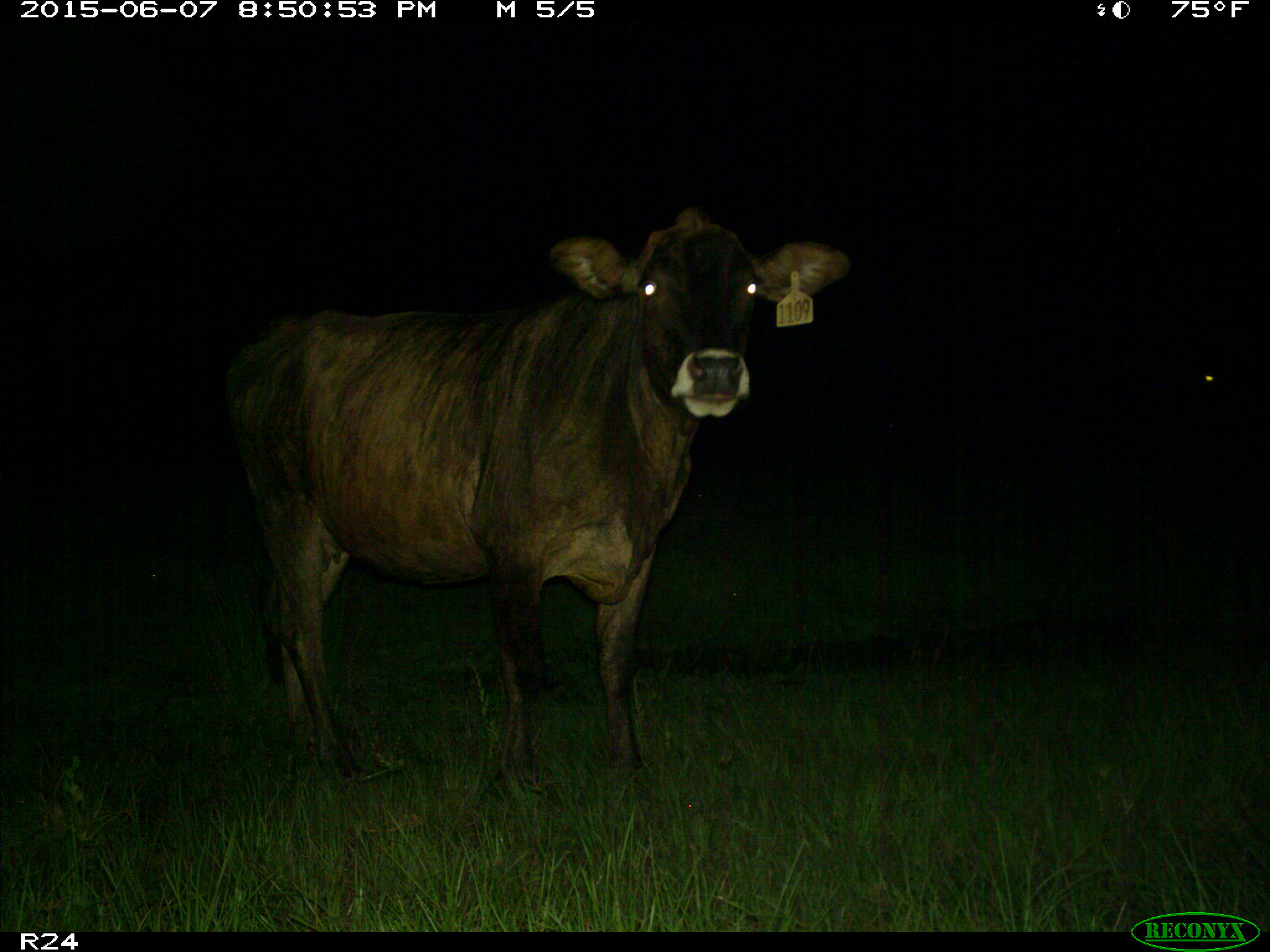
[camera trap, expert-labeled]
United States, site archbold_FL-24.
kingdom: Animalia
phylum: Chordata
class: Mammalia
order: Artiodactyla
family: Bovidae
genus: Bos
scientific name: Bos taurus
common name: domestic cow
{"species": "Bos taurus (domestic cow)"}